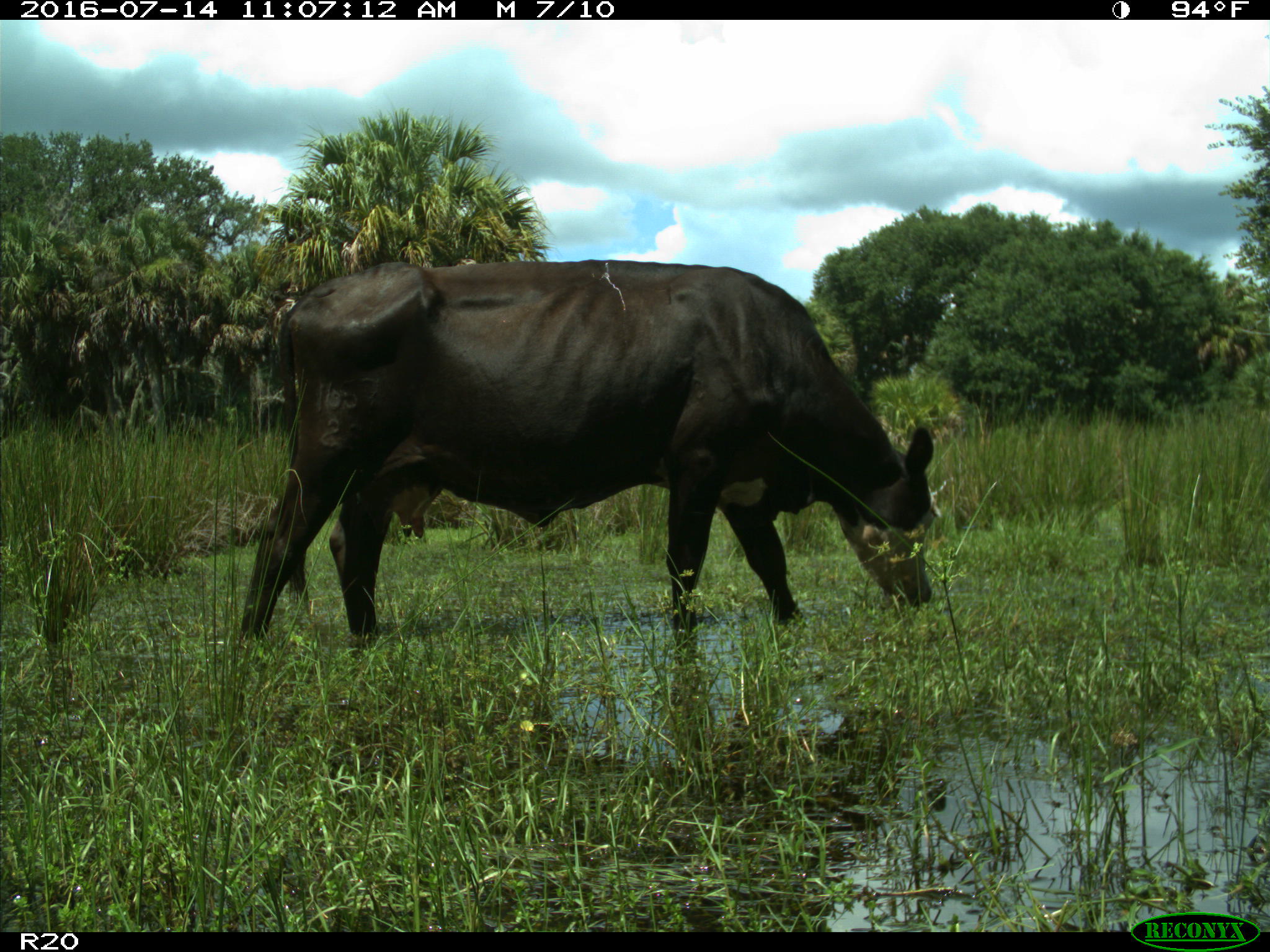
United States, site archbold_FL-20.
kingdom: Animalia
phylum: Chordata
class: Mammalia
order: Artiodactyla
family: Bovidae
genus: Bos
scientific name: Bos taurus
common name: domestic cow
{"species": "Bos taurus (domestic cow)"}